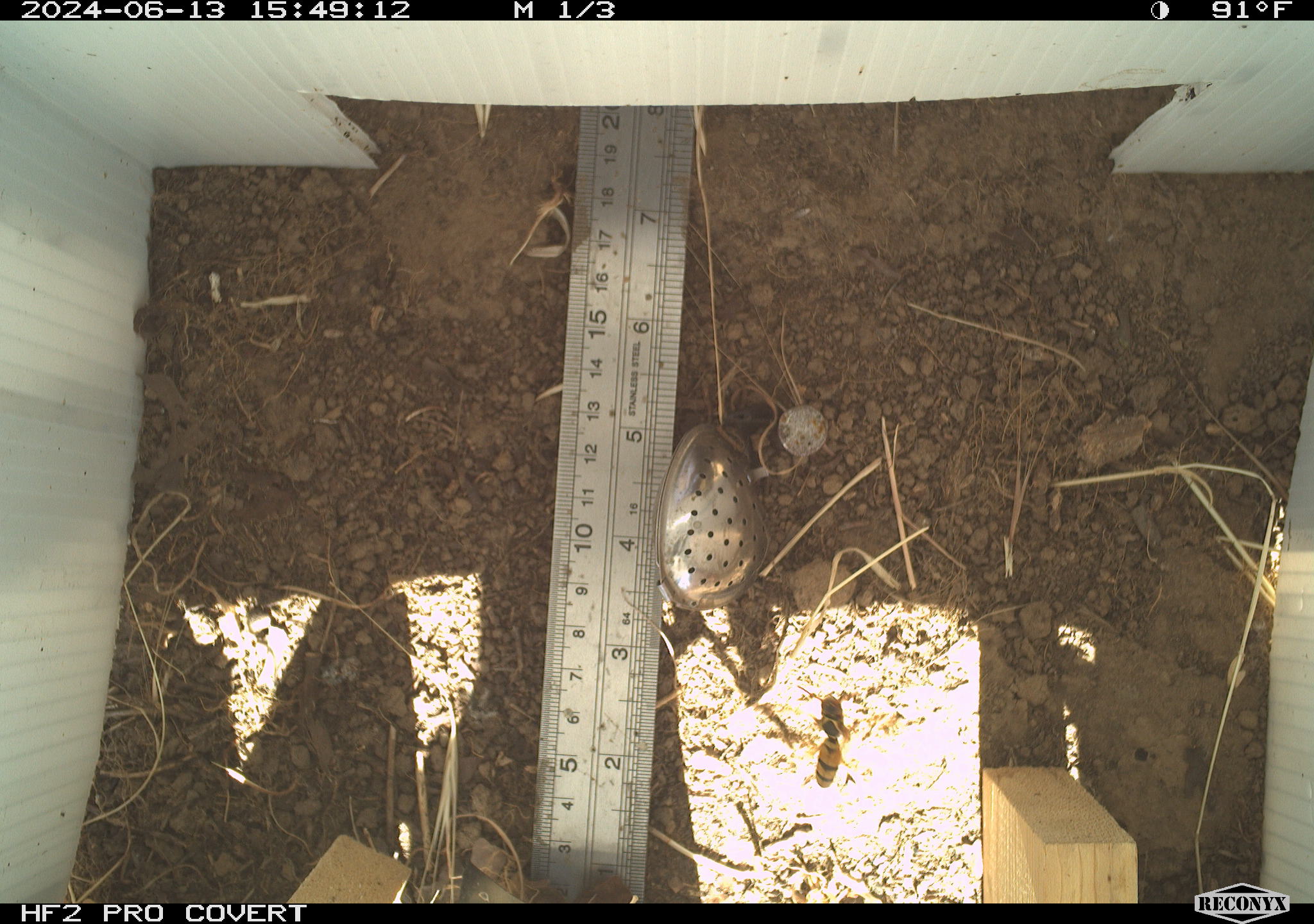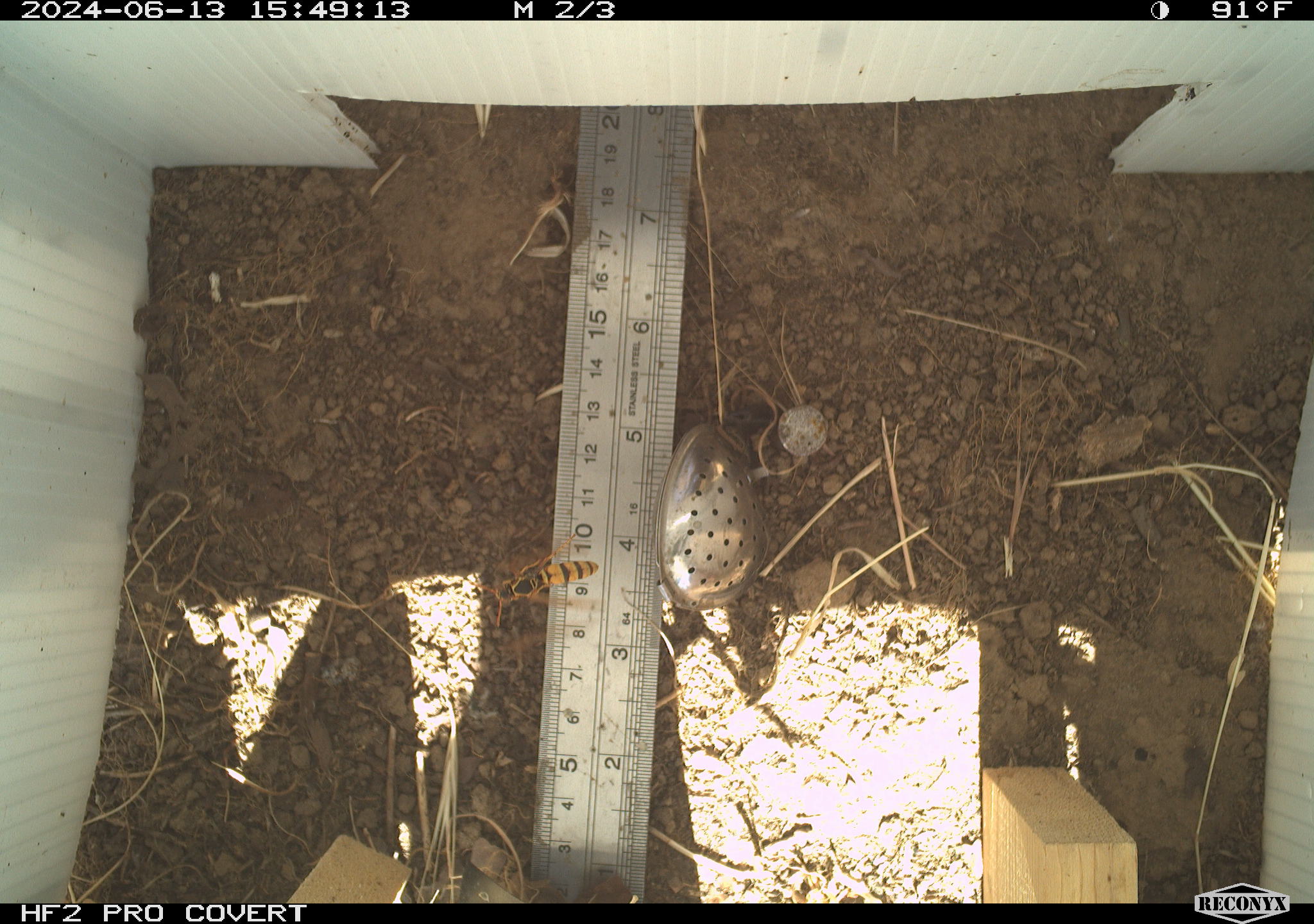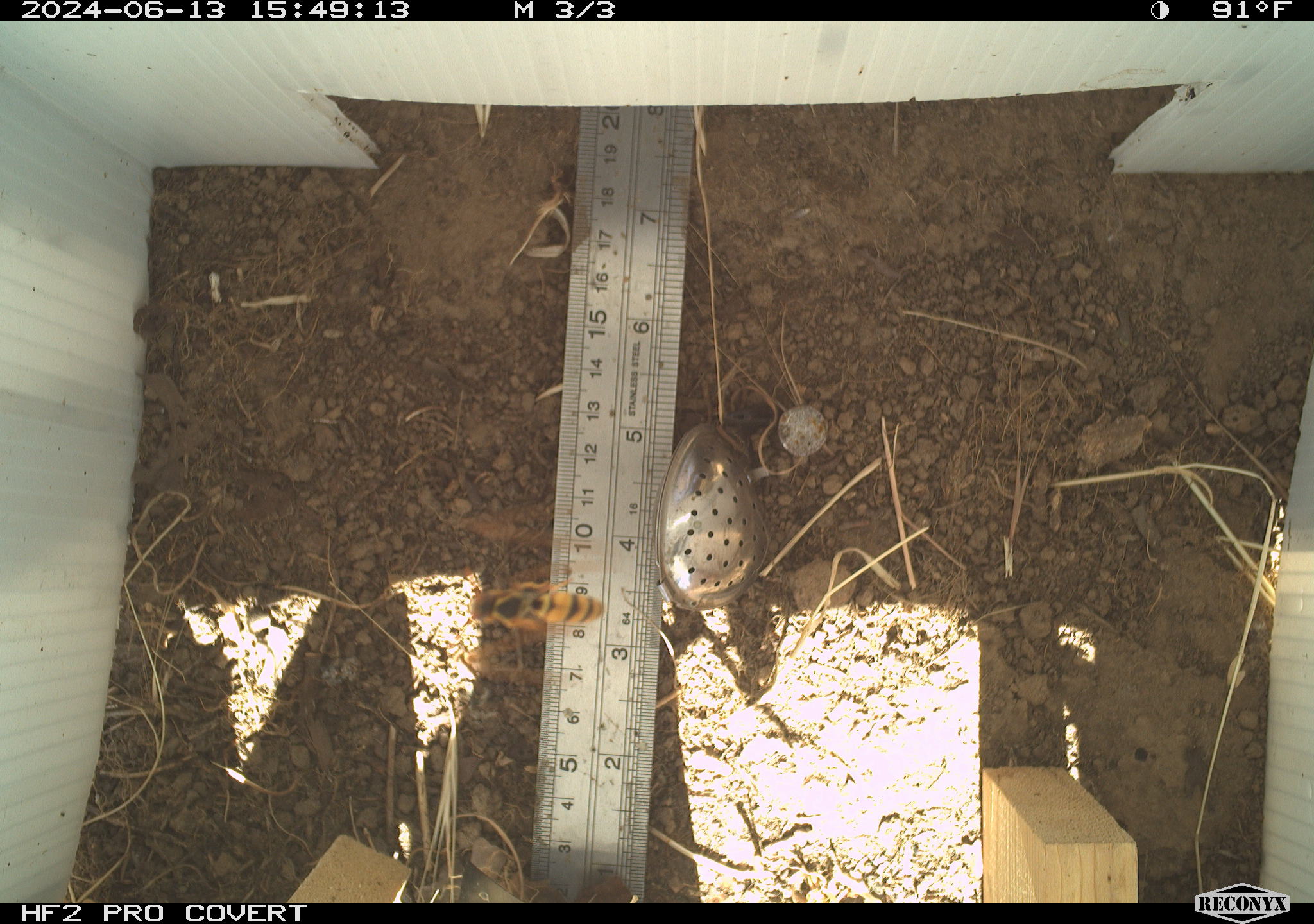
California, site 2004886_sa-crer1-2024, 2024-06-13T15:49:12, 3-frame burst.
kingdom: Animalia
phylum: Arthropoda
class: Insecta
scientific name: Insecta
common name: insect